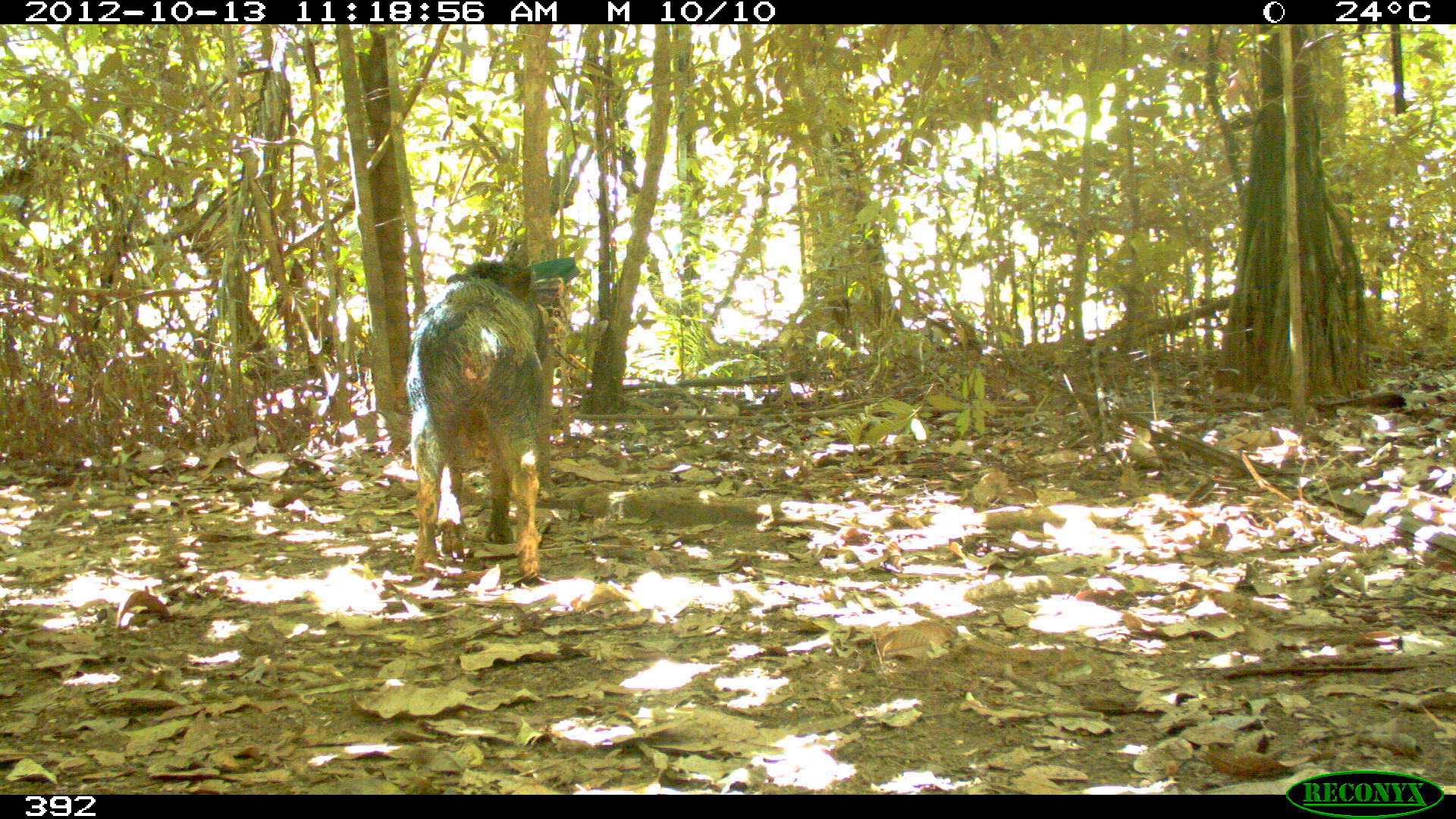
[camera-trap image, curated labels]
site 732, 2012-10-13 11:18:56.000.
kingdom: Animalia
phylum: Chordata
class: Mammalia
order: Artiodactyla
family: Tayassuidae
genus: Tayassu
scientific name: Tayassu pecari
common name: white-lipped peccary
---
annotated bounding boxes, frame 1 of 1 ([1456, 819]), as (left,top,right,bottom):
tayassu pecari: (404,259,552,584)